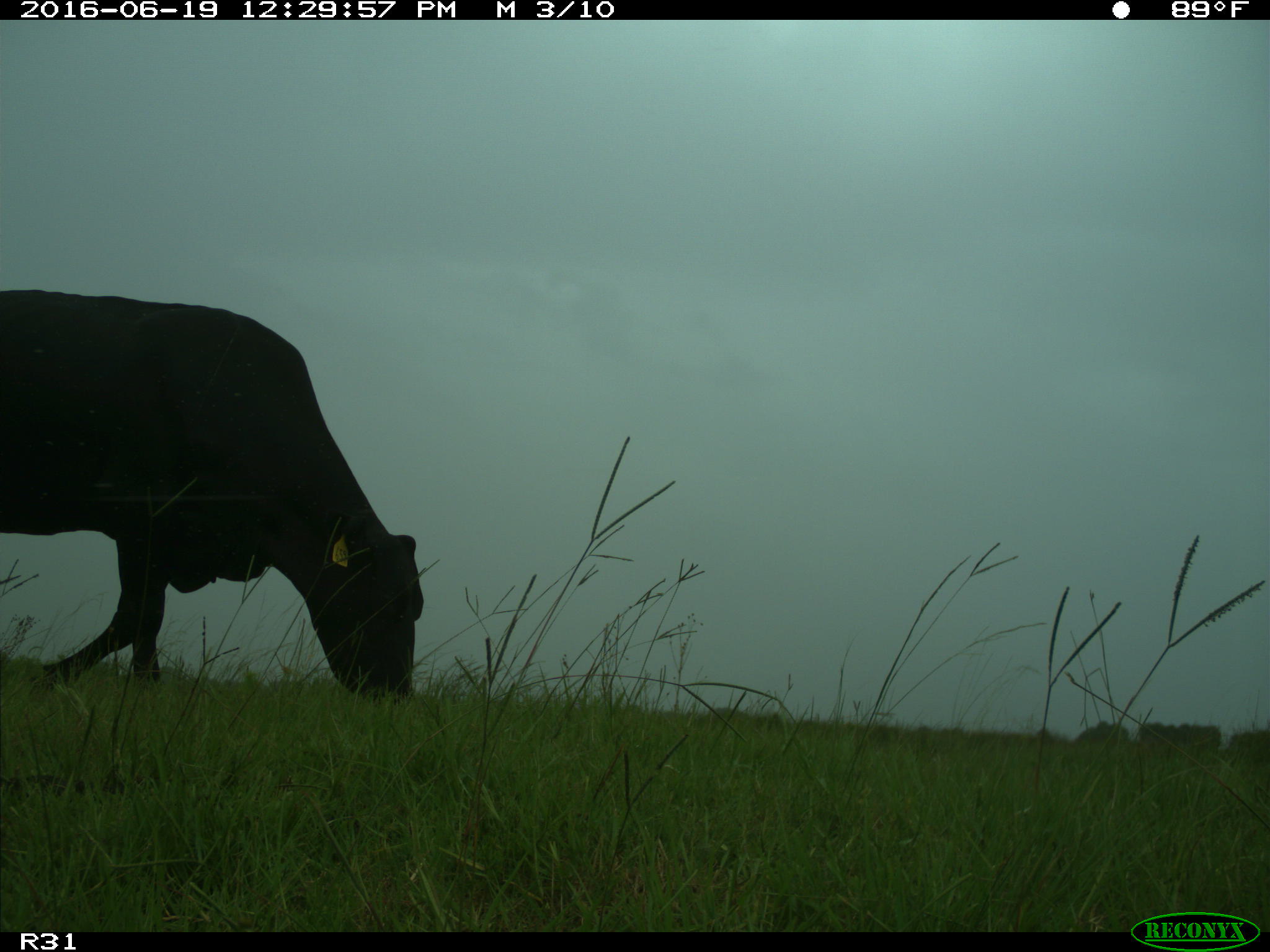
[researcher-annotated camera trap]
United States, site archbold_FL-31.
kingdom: Animalia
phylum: Chordata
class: Mammalia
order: Artiodactyla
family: Bovidae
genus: Bos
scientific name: Bos taurus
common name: domestic cow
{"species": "Bos taurus (domestic cow)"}